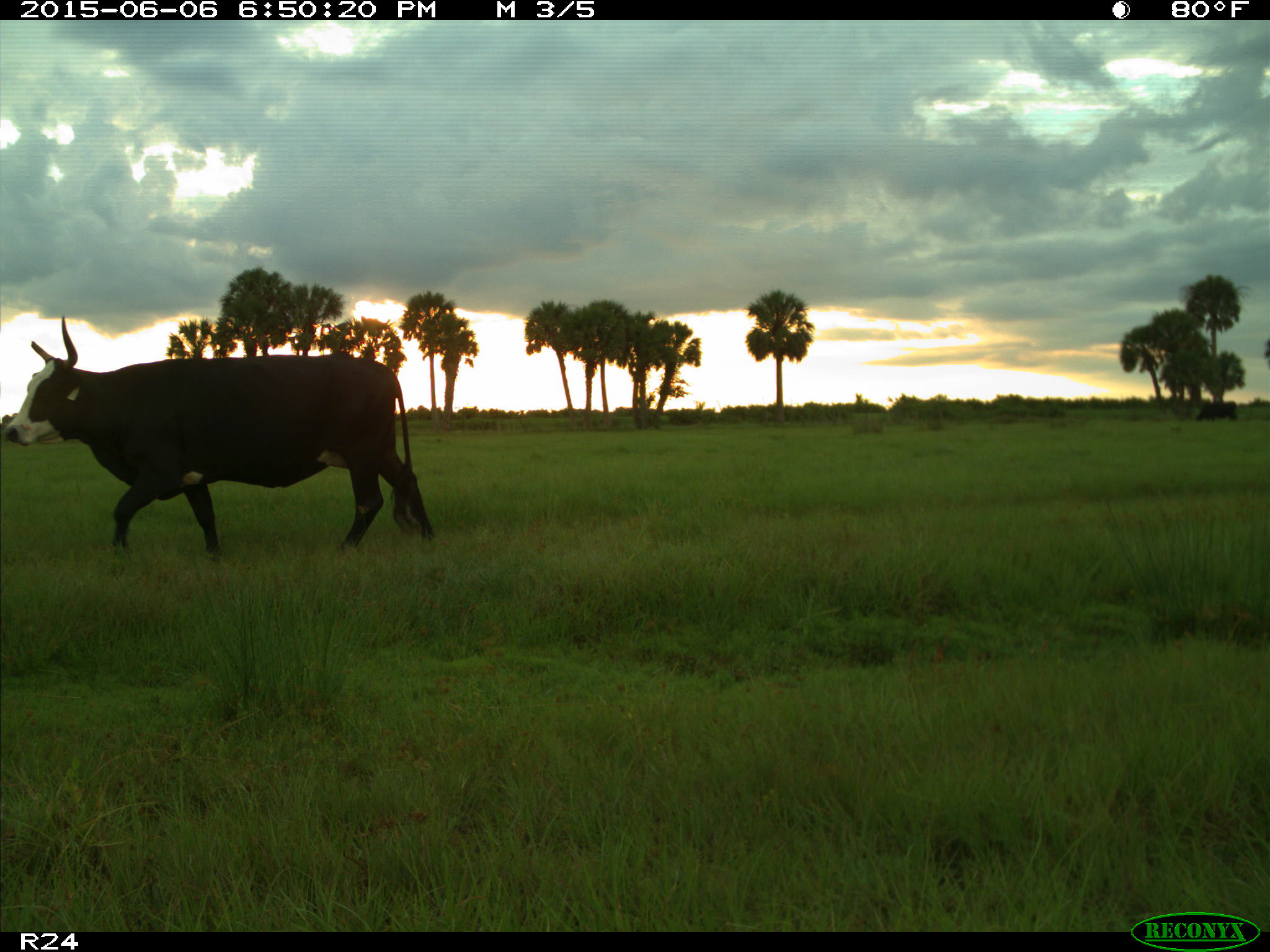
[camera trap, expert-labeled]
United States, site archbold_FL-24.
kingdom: Animalia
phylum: Chordata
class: Mammalia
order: Artiodactyla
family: Bovidae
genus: Bos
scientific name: Bos taurus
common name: domestic cow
Bos taurus (domestic cow).